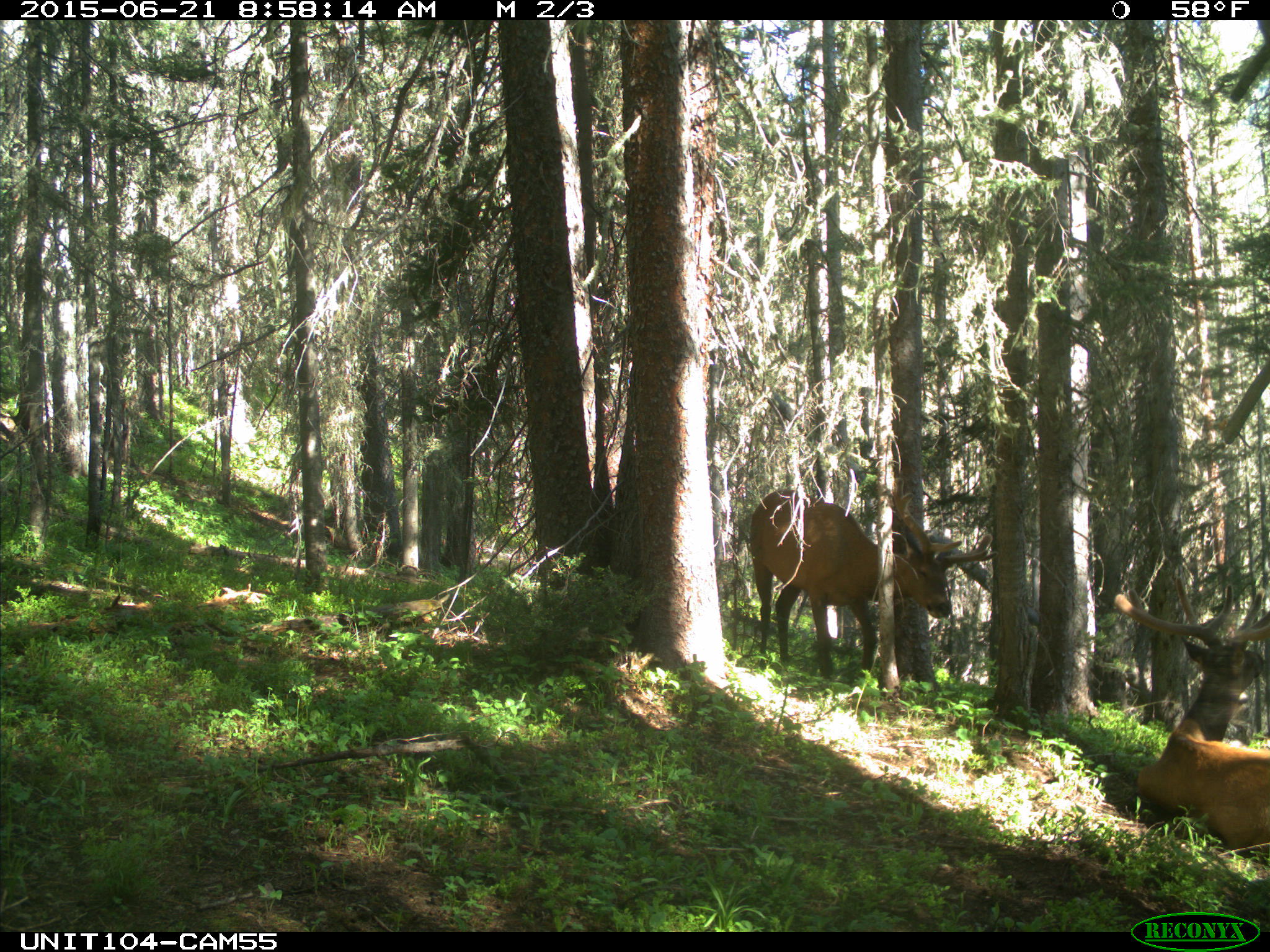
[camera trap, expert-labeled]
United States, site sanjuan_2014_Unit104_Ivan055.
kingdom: Animalia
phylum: Chordata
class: Mammalia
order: Artiodactyla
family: Cervidae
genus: Cervus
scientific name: Cervus elaphus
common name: red deer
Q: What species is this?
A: Cervus elaphus (red deer).